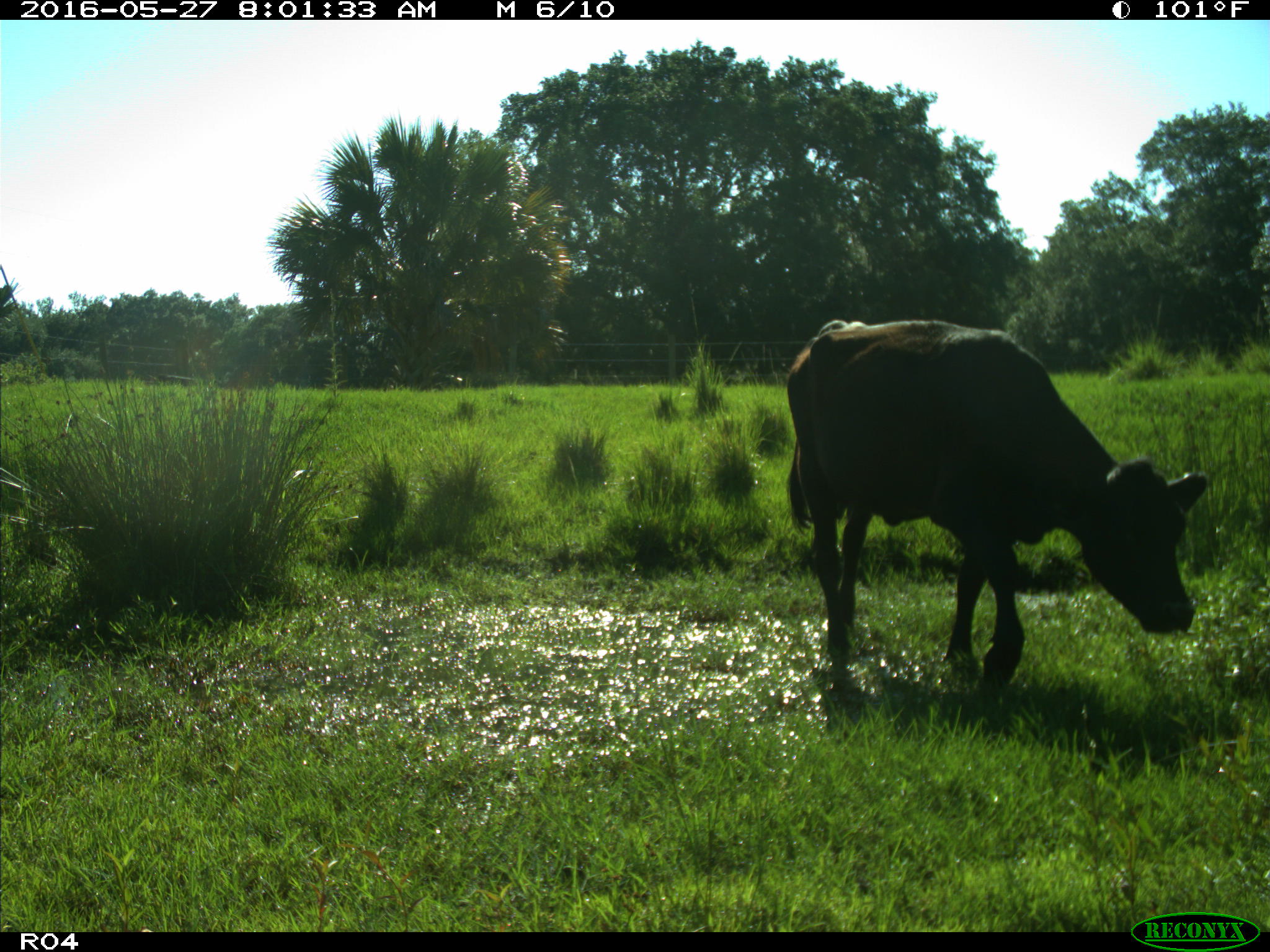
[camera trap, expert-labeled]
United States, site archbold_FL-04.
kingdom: Animalia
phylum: Chordata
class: Mammalia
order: Artiodactyla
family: Bovidae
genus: Bos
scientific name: Bos taurus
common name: domestic cow